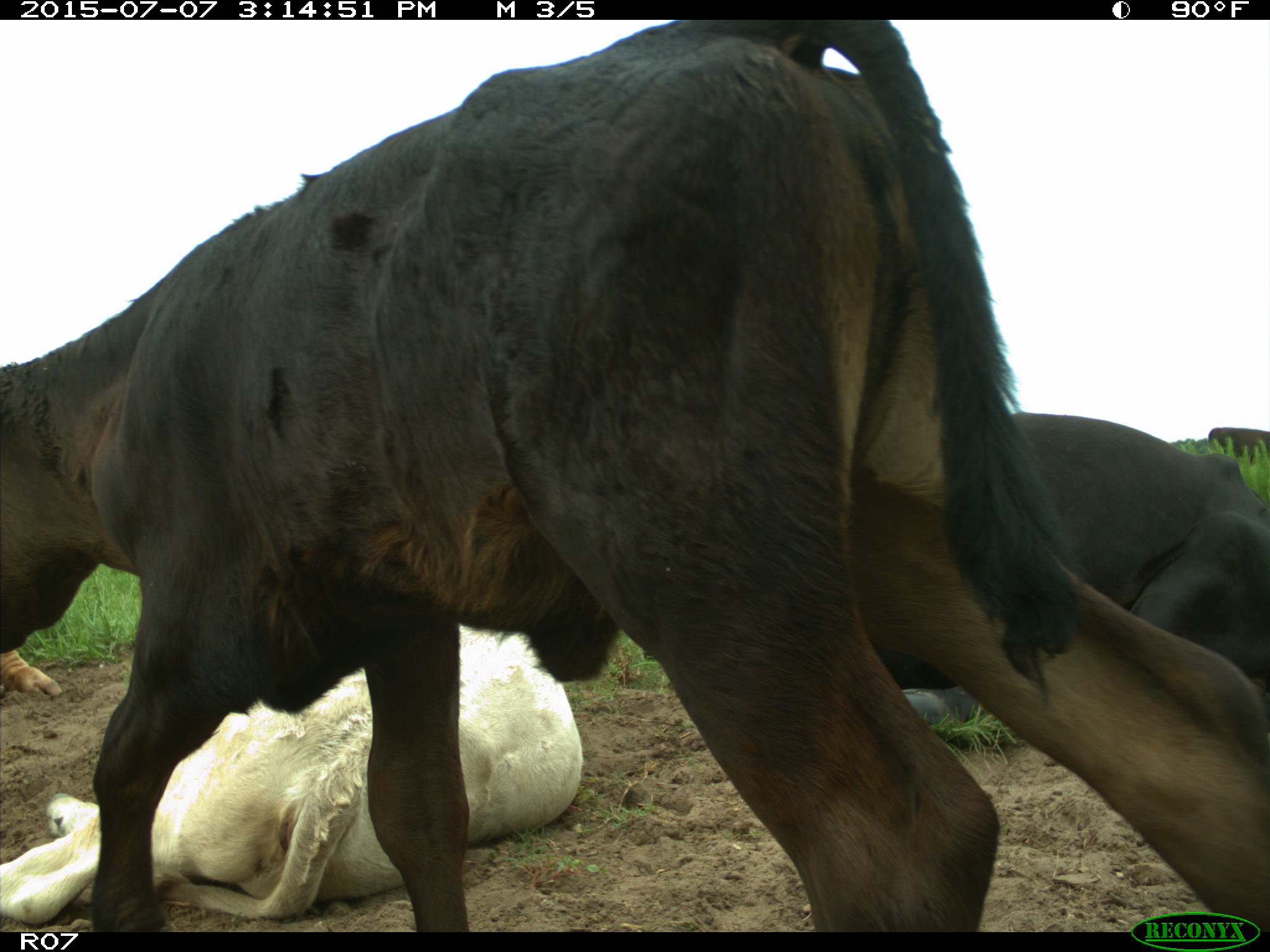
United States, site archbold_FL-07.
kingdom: Animalia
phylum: Chordata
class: Mammalia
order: Artiodactyla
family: Bovidae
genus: Bos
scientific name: Bos taurus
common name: domestic cow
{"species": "Bos taurus (domestic cow)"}